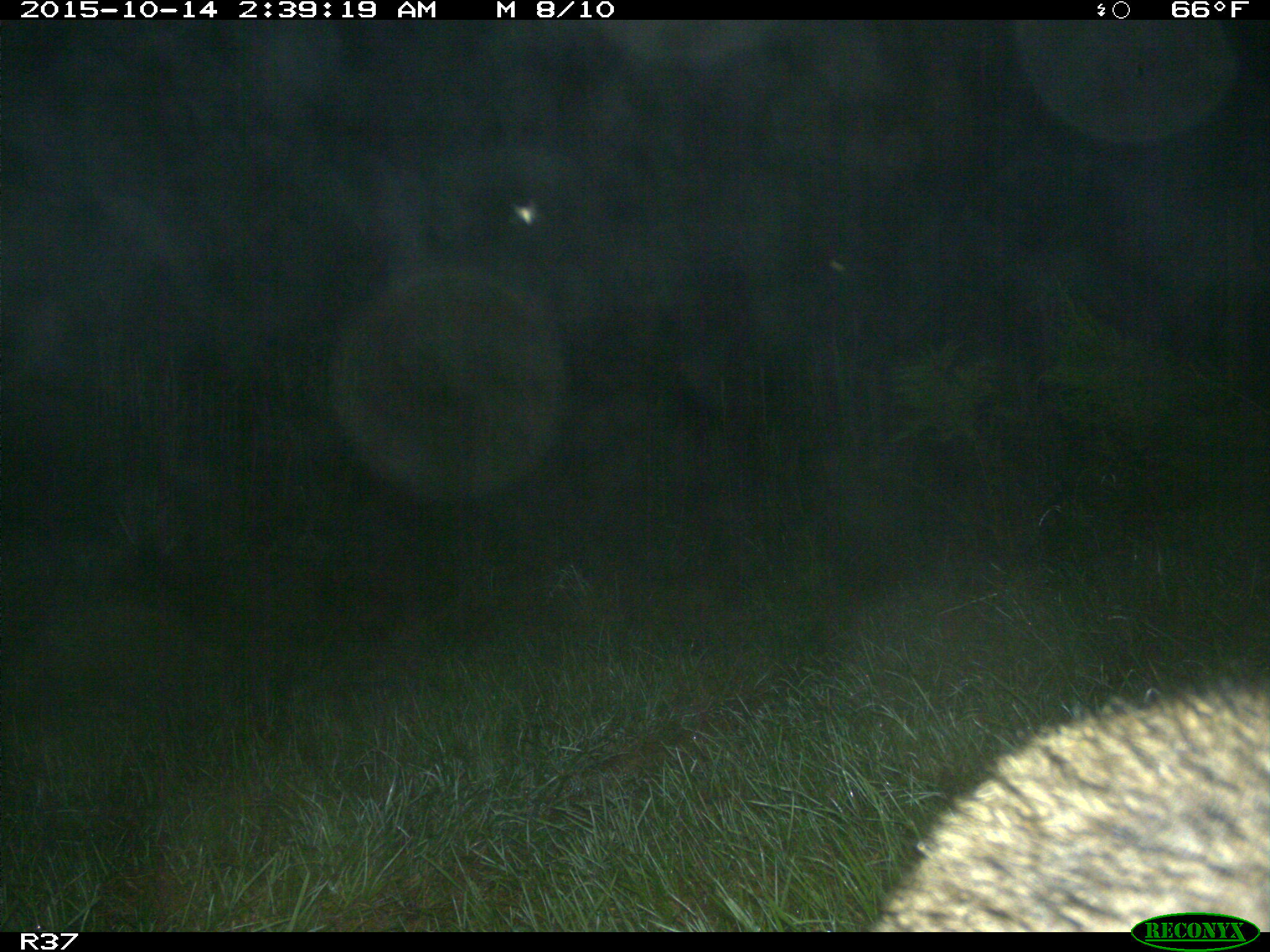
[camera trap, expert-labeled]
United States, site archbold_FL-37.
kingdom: Animalia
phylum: Chordata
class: Mammalia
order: Carnivora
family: Procyonidae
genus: Procyon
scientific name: Procyon lotor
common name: common raccoon